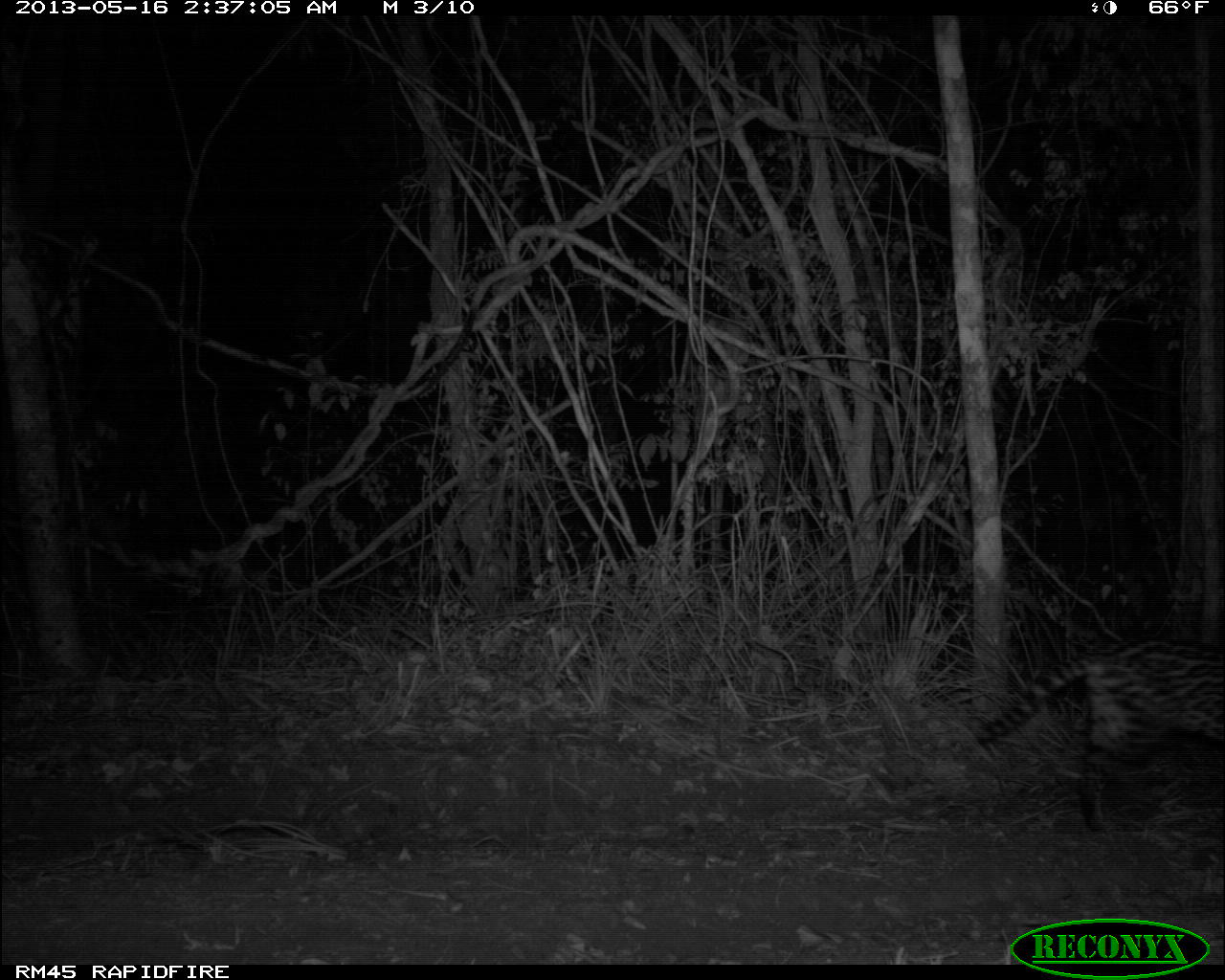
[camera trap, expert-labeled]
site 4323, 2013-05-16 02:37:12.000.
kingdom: Animalia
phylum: Chordata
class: Mammalia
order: Carnivora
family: Felidae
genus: Leopardus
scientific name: Leopardus pardalis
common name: ocelot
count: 1